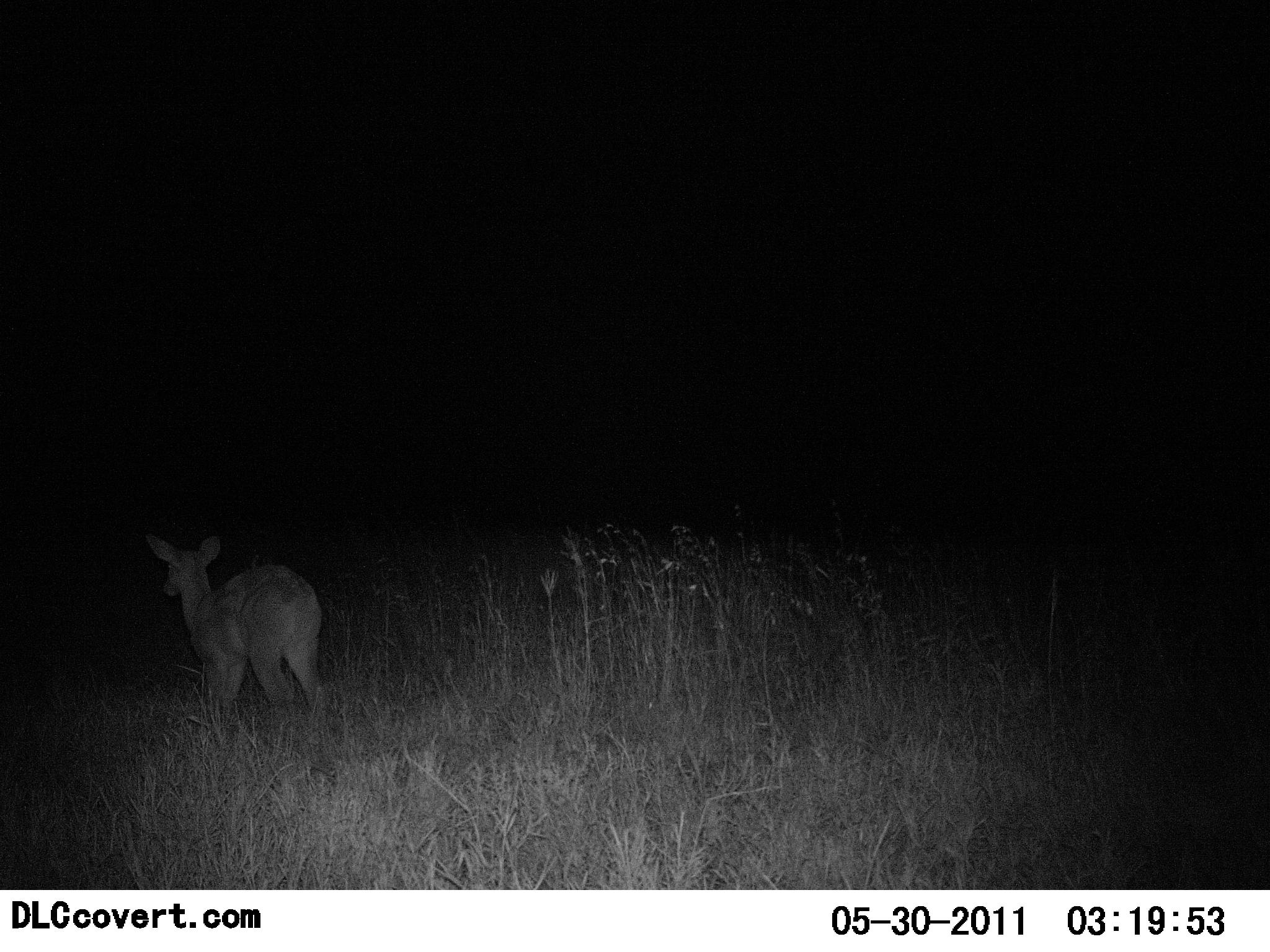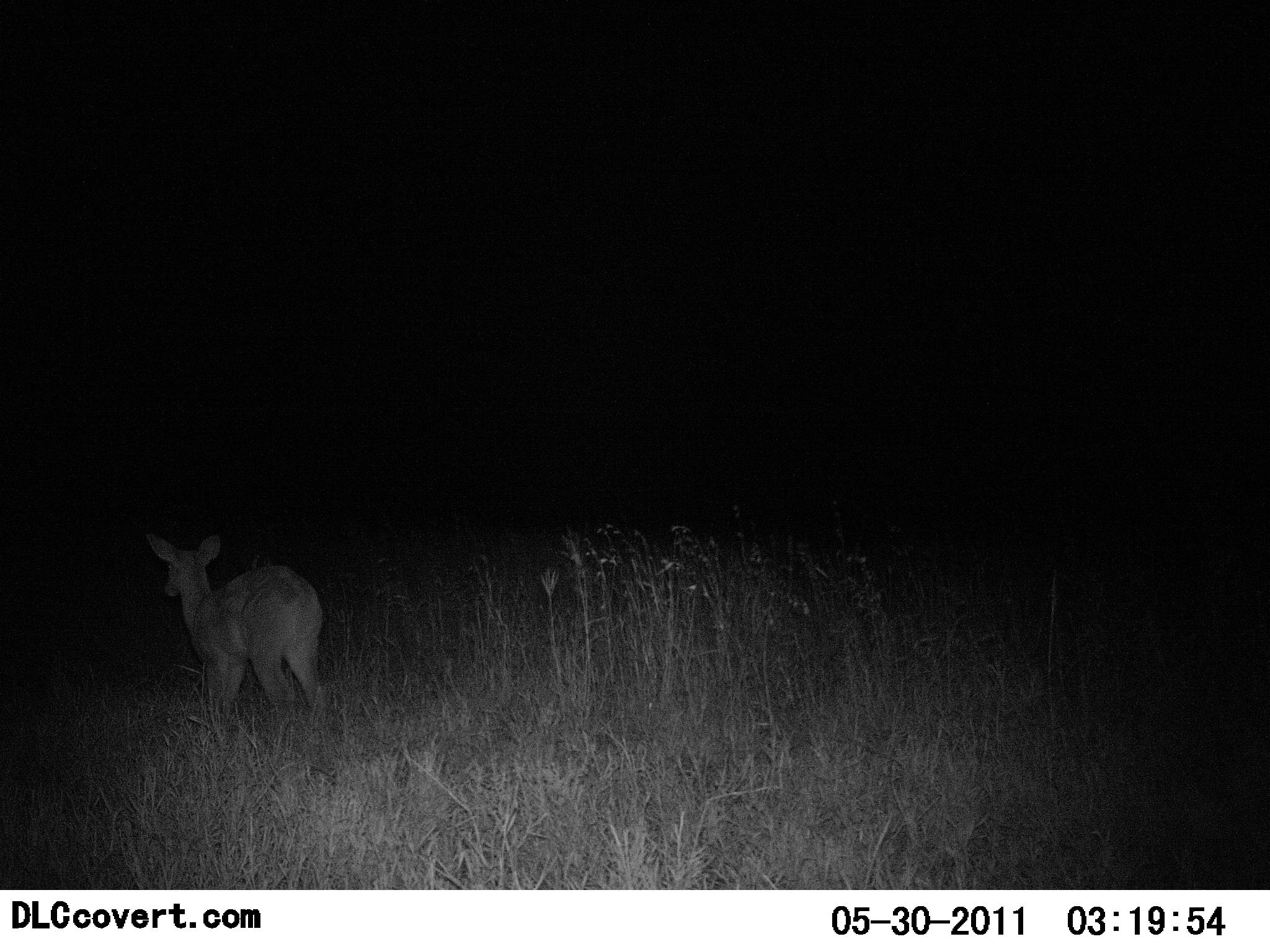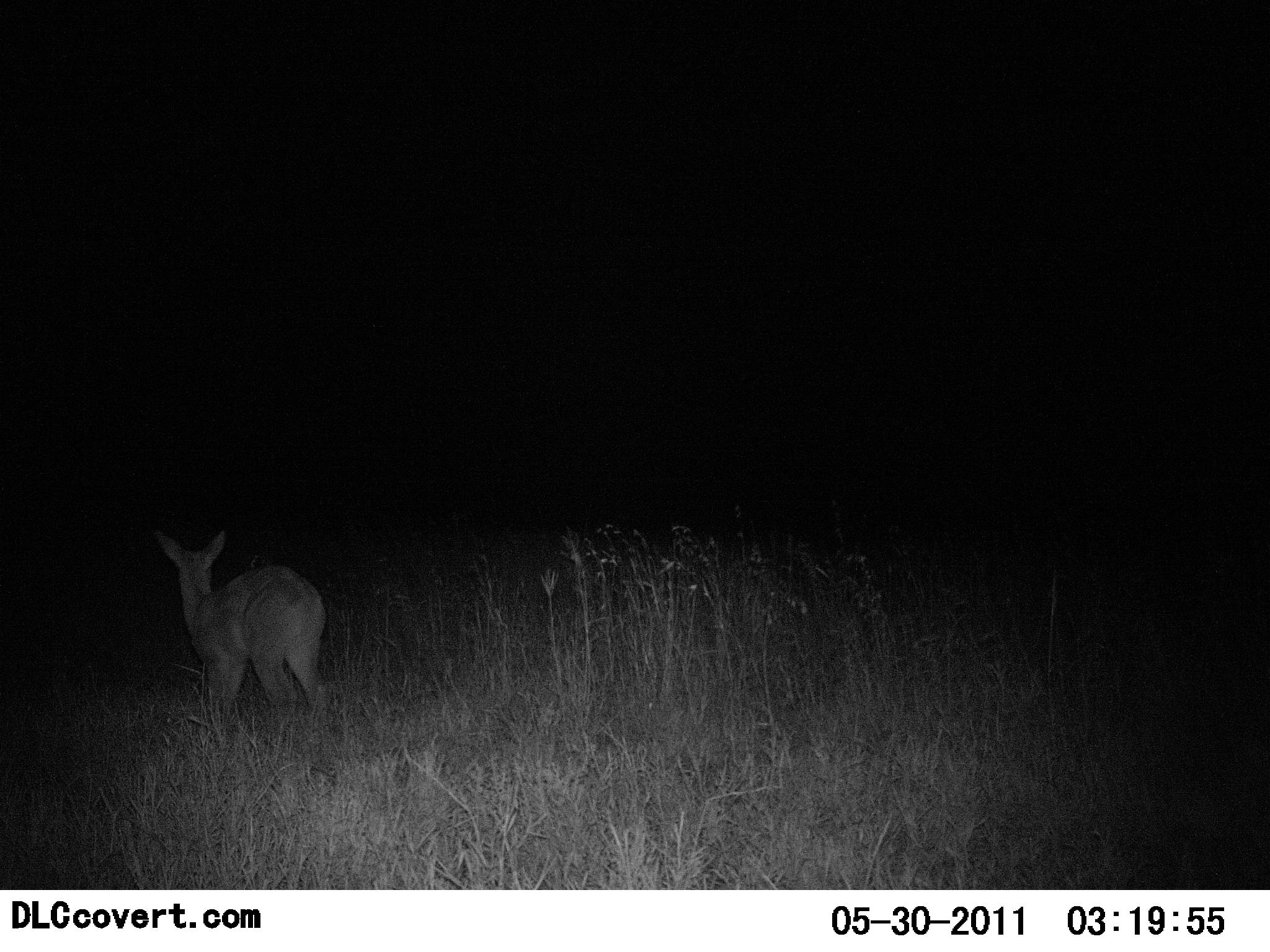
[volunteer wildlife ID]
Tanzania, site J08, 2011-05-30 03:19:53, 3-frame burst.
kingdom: Animalia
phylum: Chordata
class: Mammalia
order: Artiodactyla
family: Bovidae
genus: Redunca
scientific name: Redunca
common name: reedbuck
Reedbuck (Redunca), count 1. Behavior (volunteer vote fractions): standing 82%, resting 0%, moving 18%, interacting 0%. Young present (vote fraction): 0%. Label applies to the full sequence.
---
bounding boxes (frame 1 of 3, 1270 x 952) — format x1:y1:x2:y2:
animal: 144:527:328:727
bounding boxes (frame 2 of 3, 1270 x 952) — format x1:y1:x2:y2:
animal: 143:529:328:725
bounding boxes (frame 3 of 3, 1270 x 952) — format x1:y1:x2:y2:
animal: 155:527:334:730